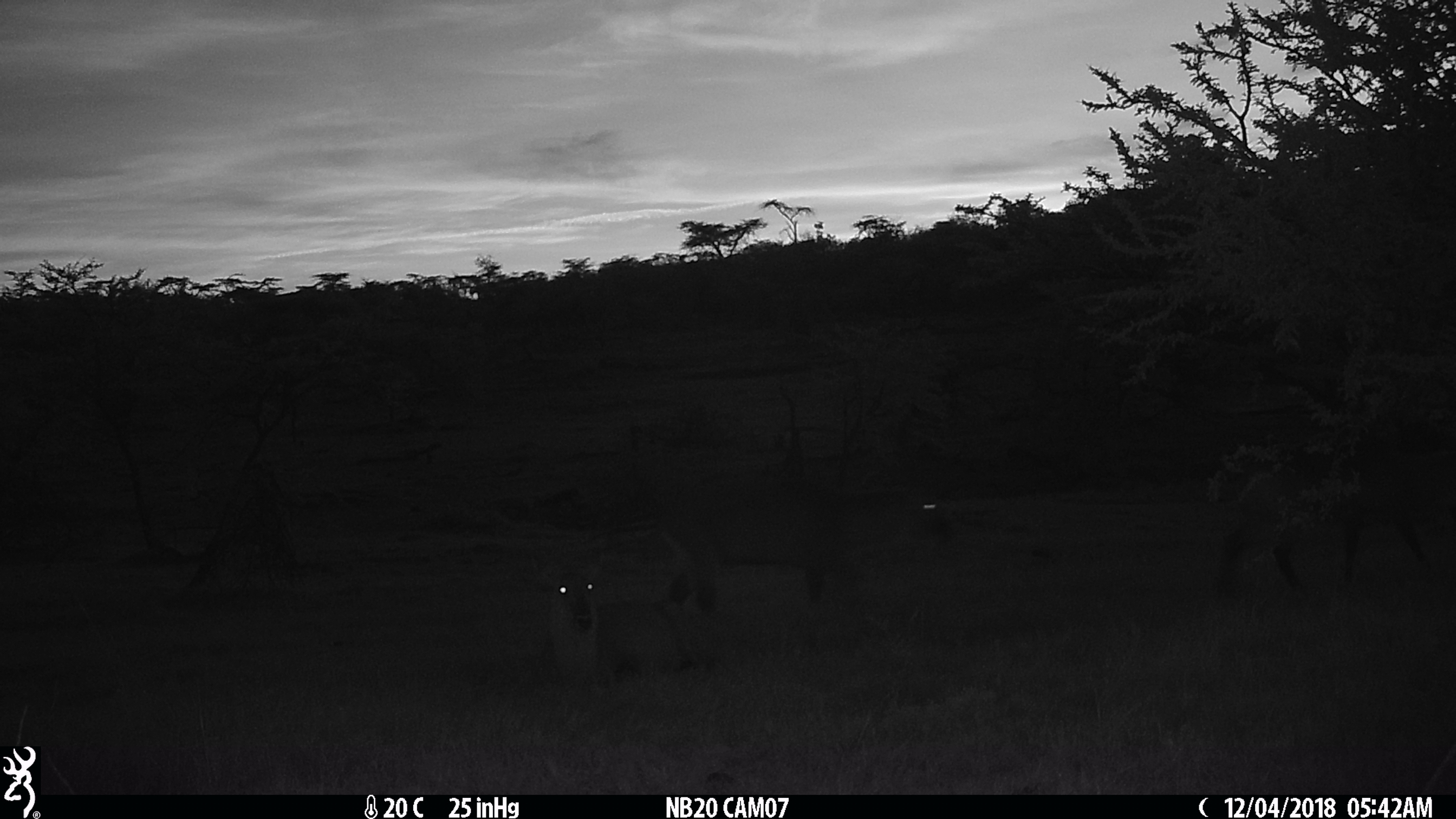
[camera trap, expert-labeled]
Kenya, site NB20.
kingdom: Animalia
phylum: Chordata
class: Mammalia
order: Artiodactyla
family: Bovidae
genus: Kobus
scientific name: Kobus ellipsiprymnus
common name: waterbuck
Waterbuck (Kobus ellipsiprymnus).